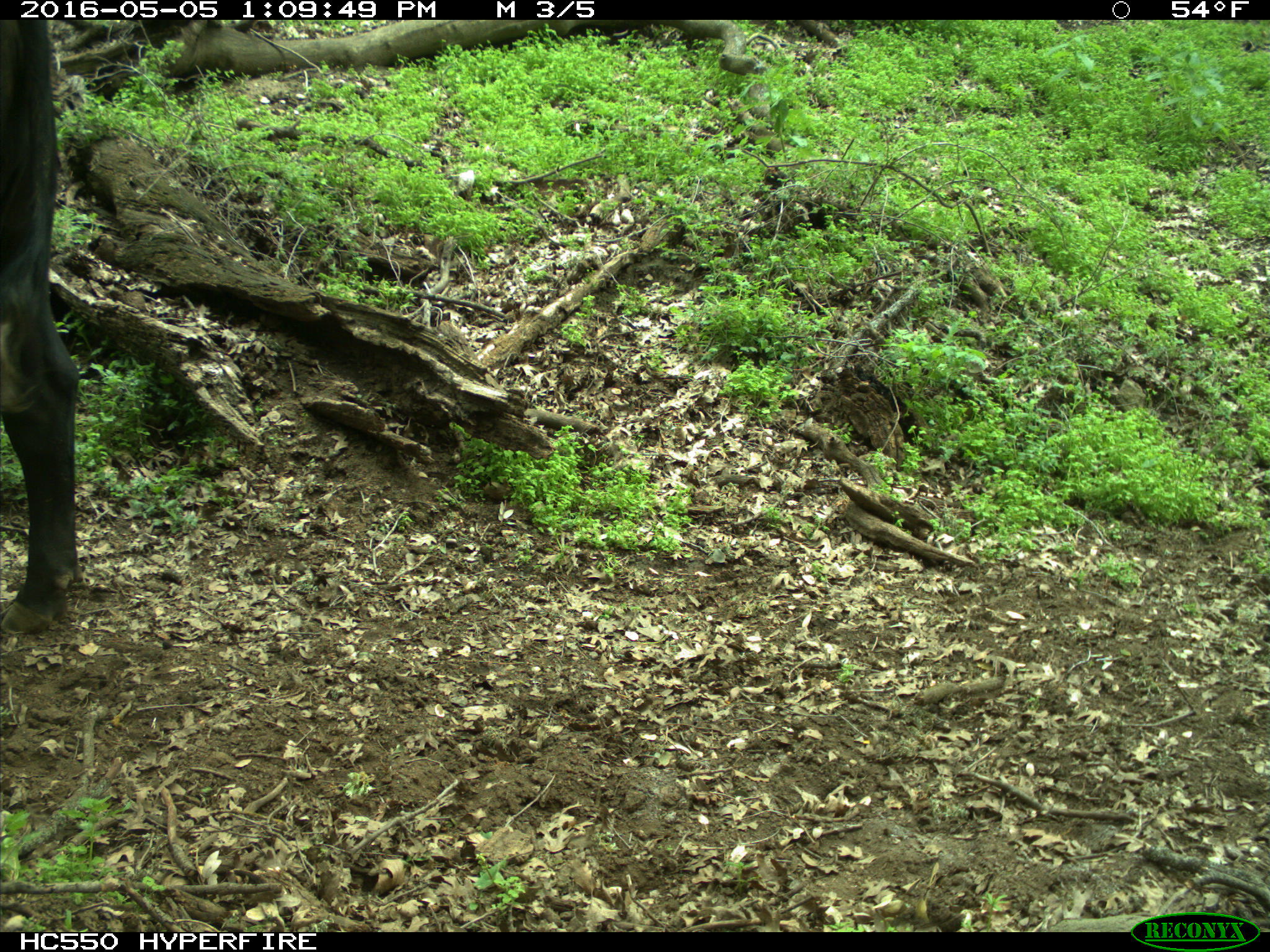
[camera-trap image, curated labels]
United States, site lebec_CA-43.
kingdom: Animalia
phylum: Chordata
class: Mammalia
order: Artiodactyla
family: Bovidae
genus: Bos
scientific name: Bos taurus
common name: domestic cow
Bos taurus (domestic cow).